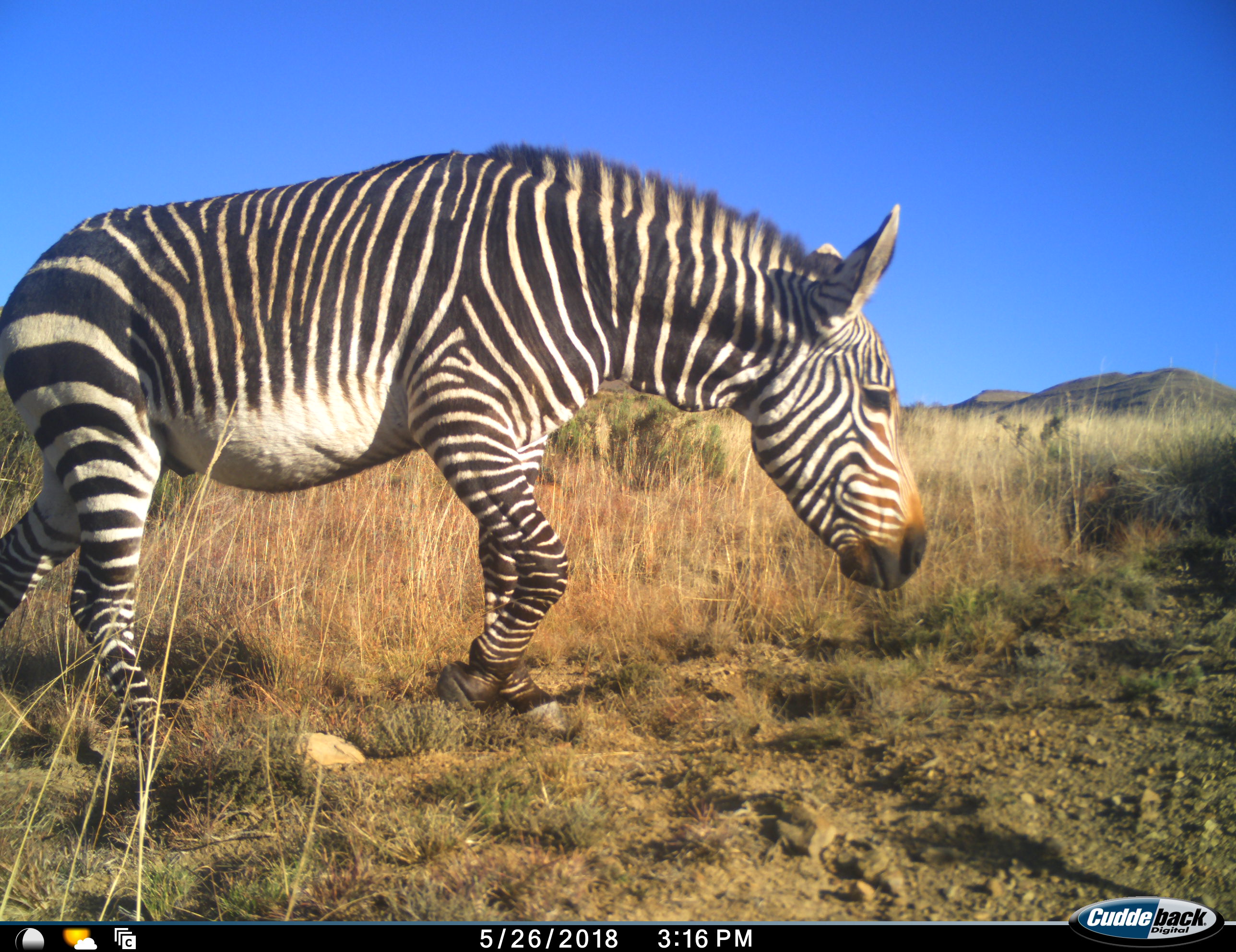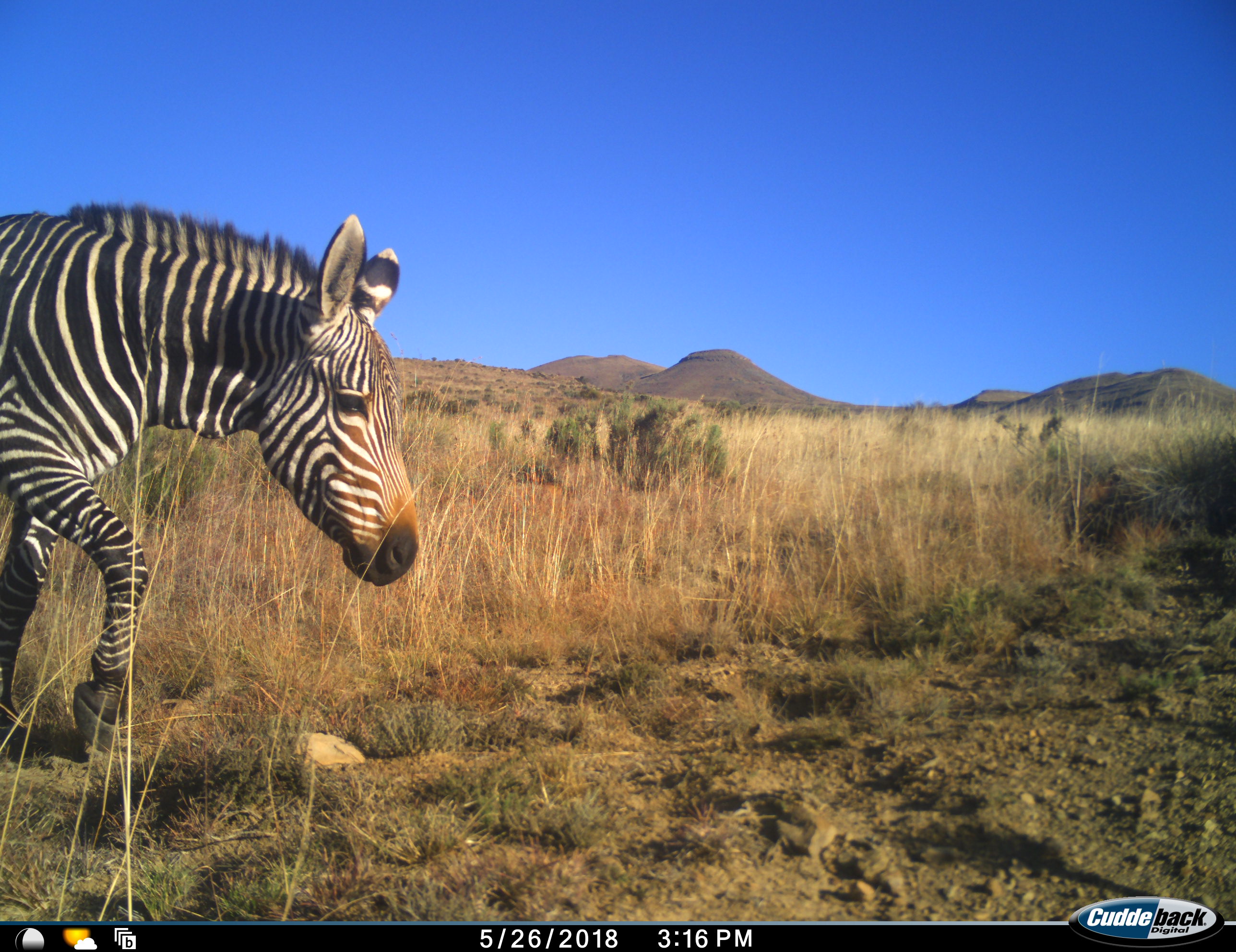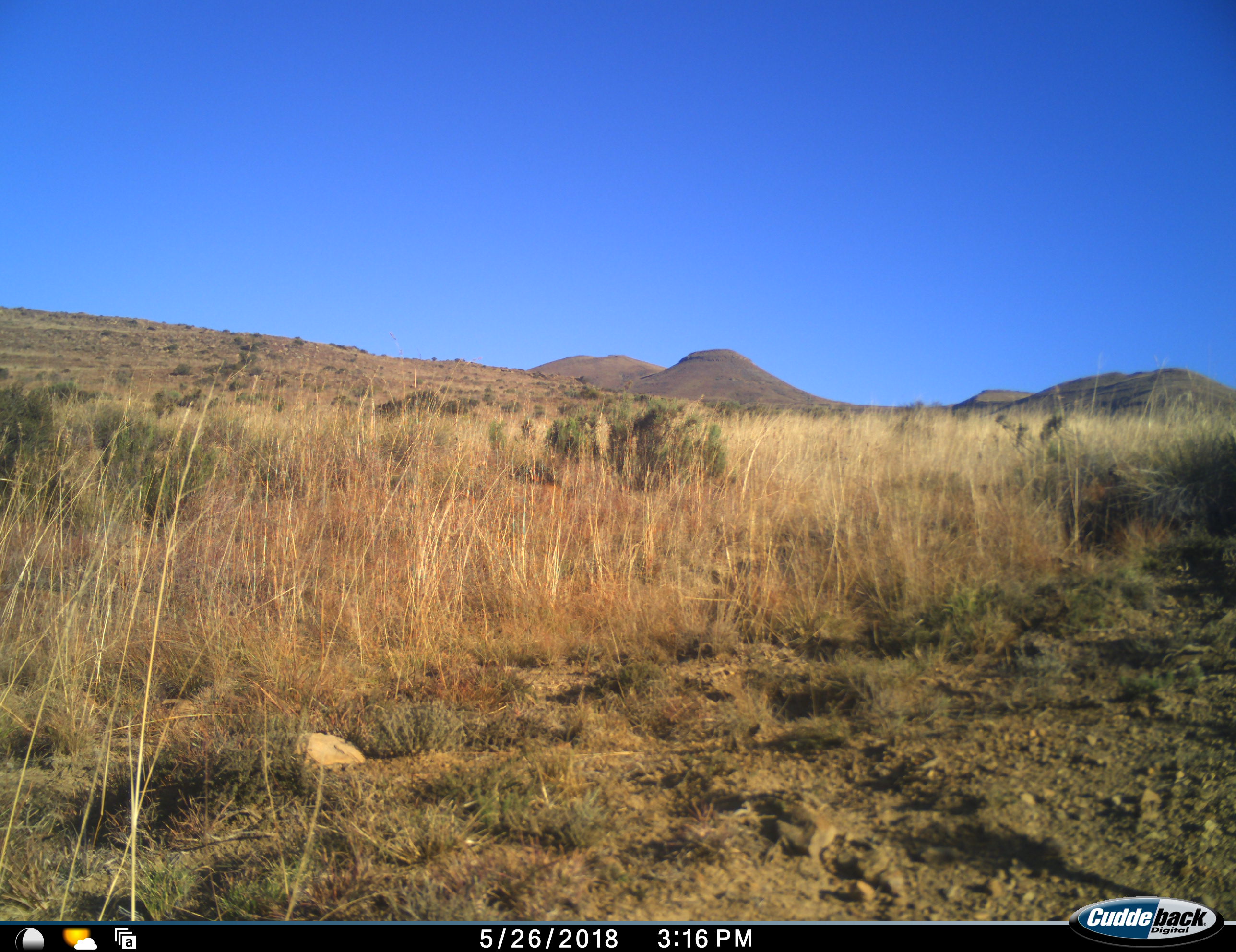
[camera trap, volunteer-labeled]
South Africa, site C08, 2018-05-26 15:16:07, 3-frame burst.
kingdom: Animalia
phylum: Chordata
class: Mammalia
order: Perissodactyla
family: Equidae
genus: Equus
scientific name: Equus zebra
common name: mountain zebra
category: zebramountain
Zebramountain (mountain zebra) (Equus zebra), count 1. Behavior (volunteer vote fractions): standing 0%, resting 0%, moving 100%, interacting 0%. Young present (vote fraction): 0%. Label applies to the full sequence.